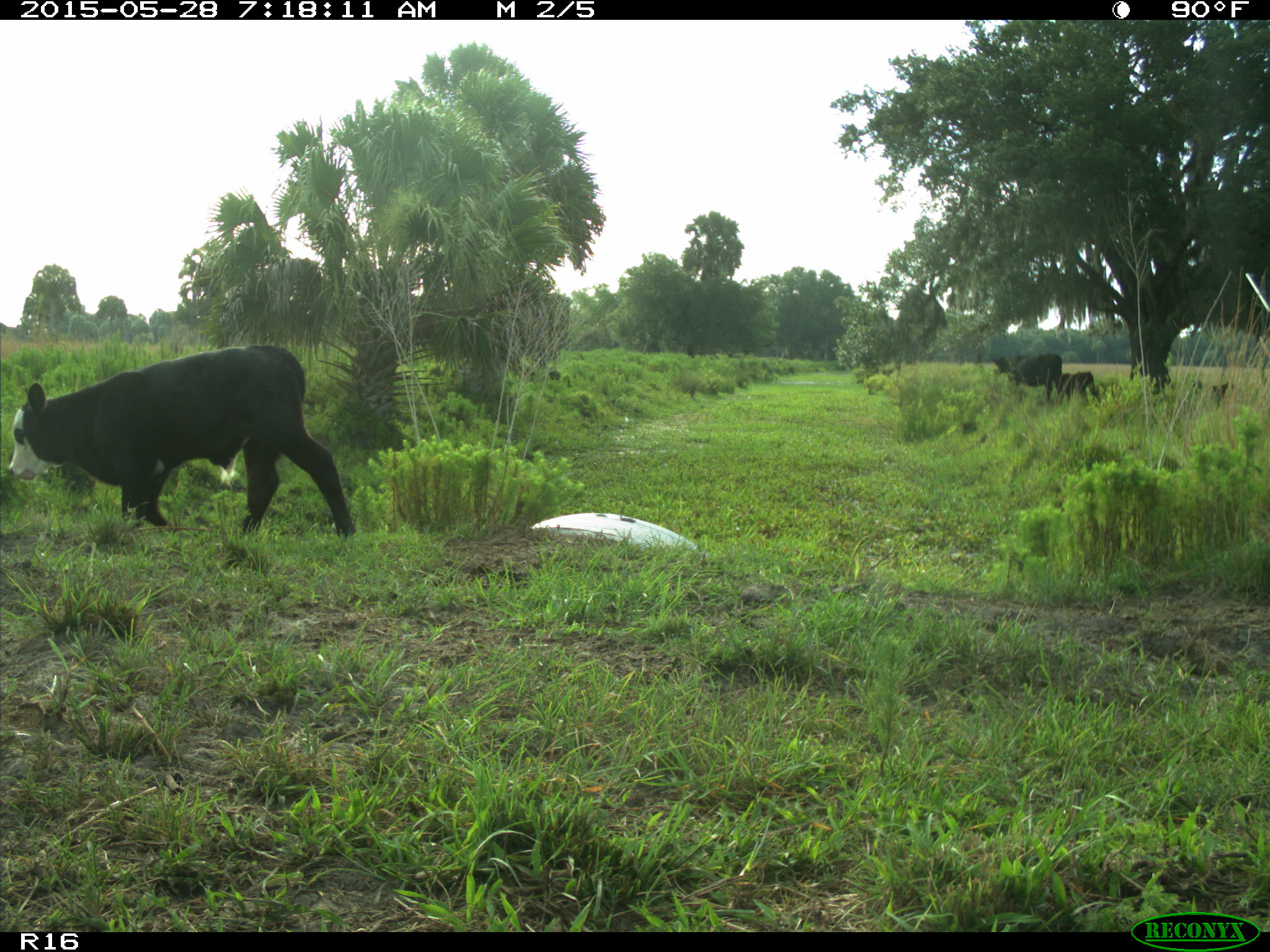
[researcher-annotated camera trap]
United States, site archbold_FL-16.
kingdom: Animalia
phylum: Chordata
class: Mammalia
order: Artiodactyla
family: Bovidae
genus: Bos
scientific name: Bos taurus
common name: domestic cow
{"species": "Bos taurus (domestic cow)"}